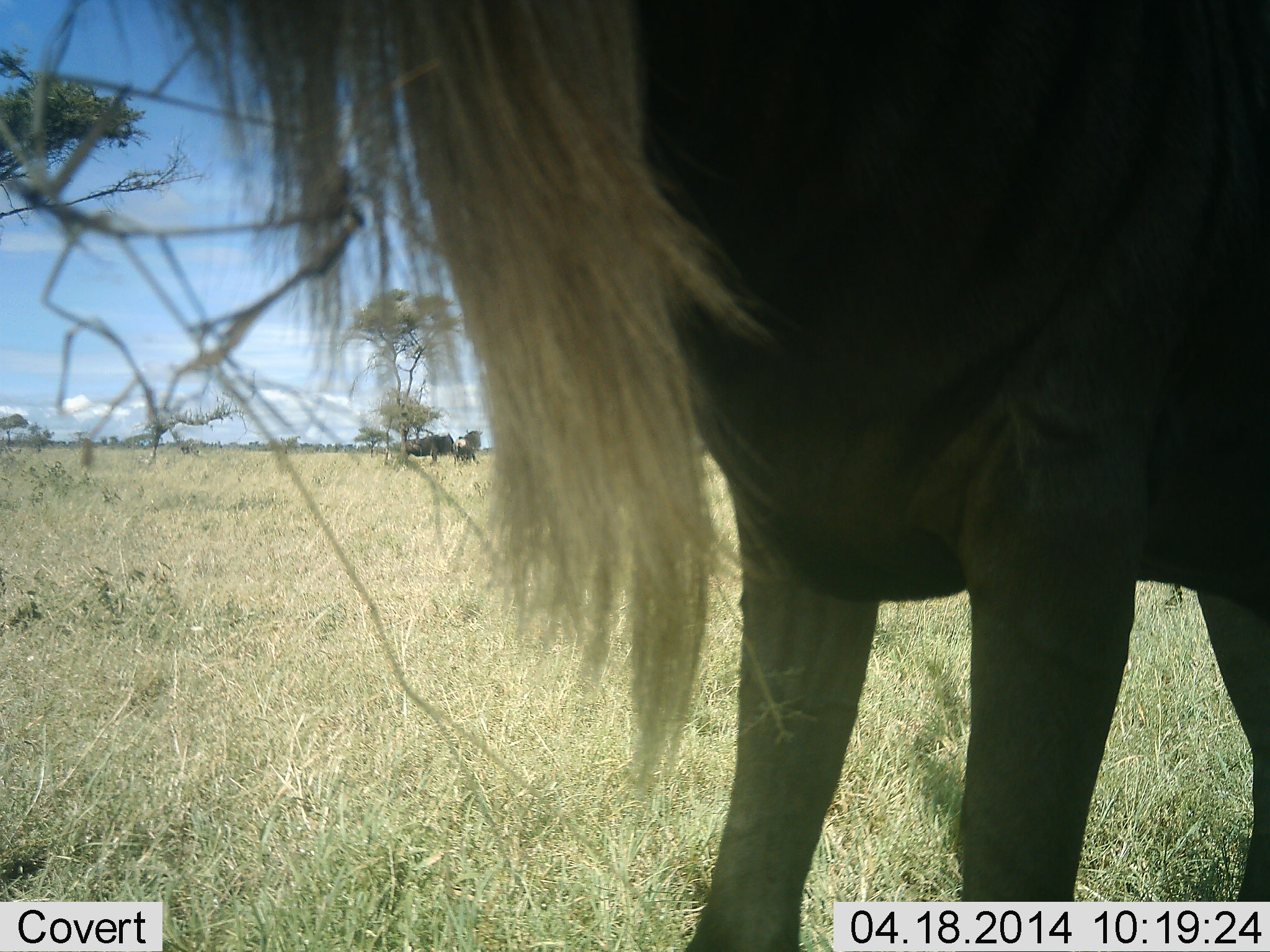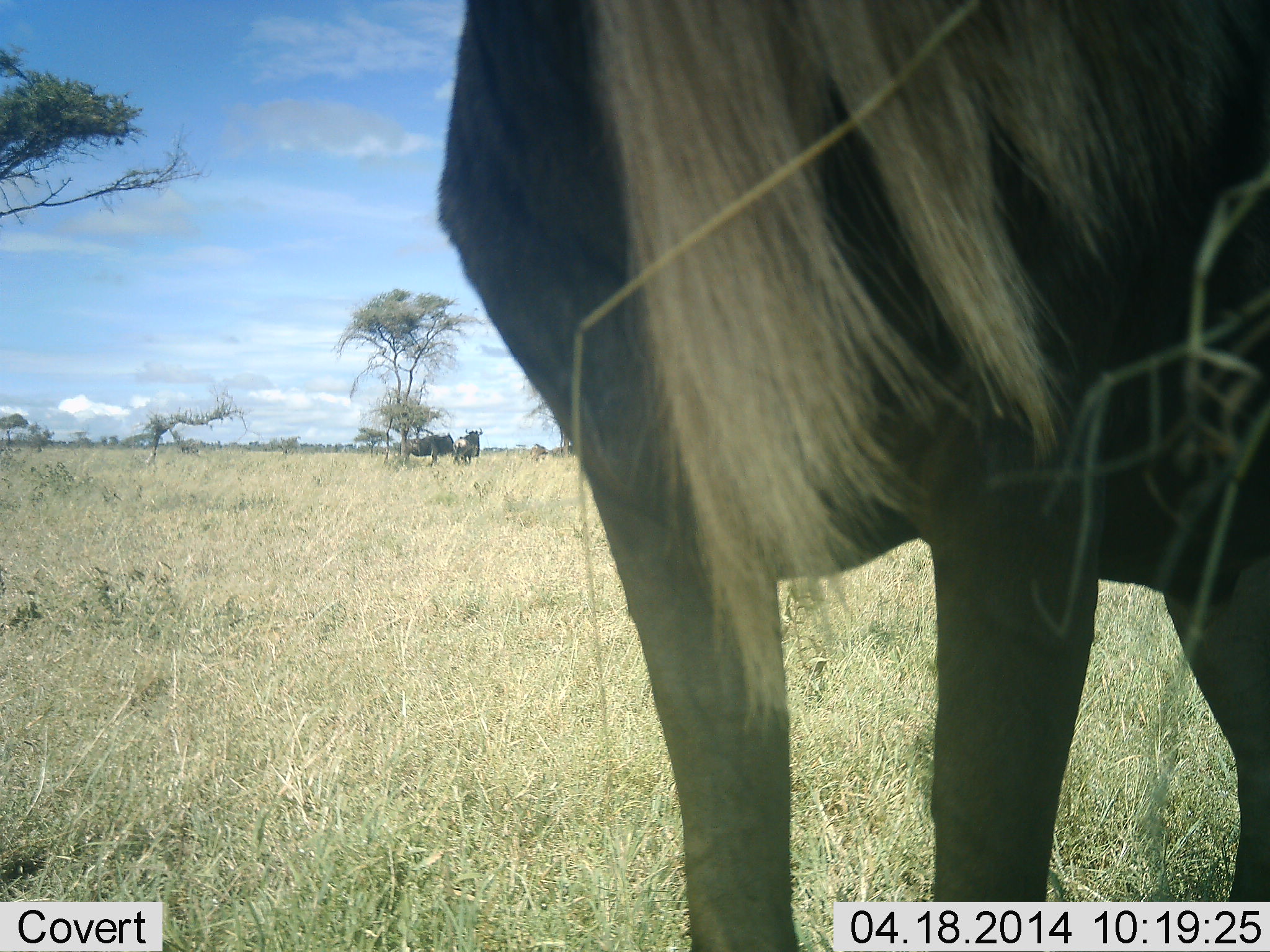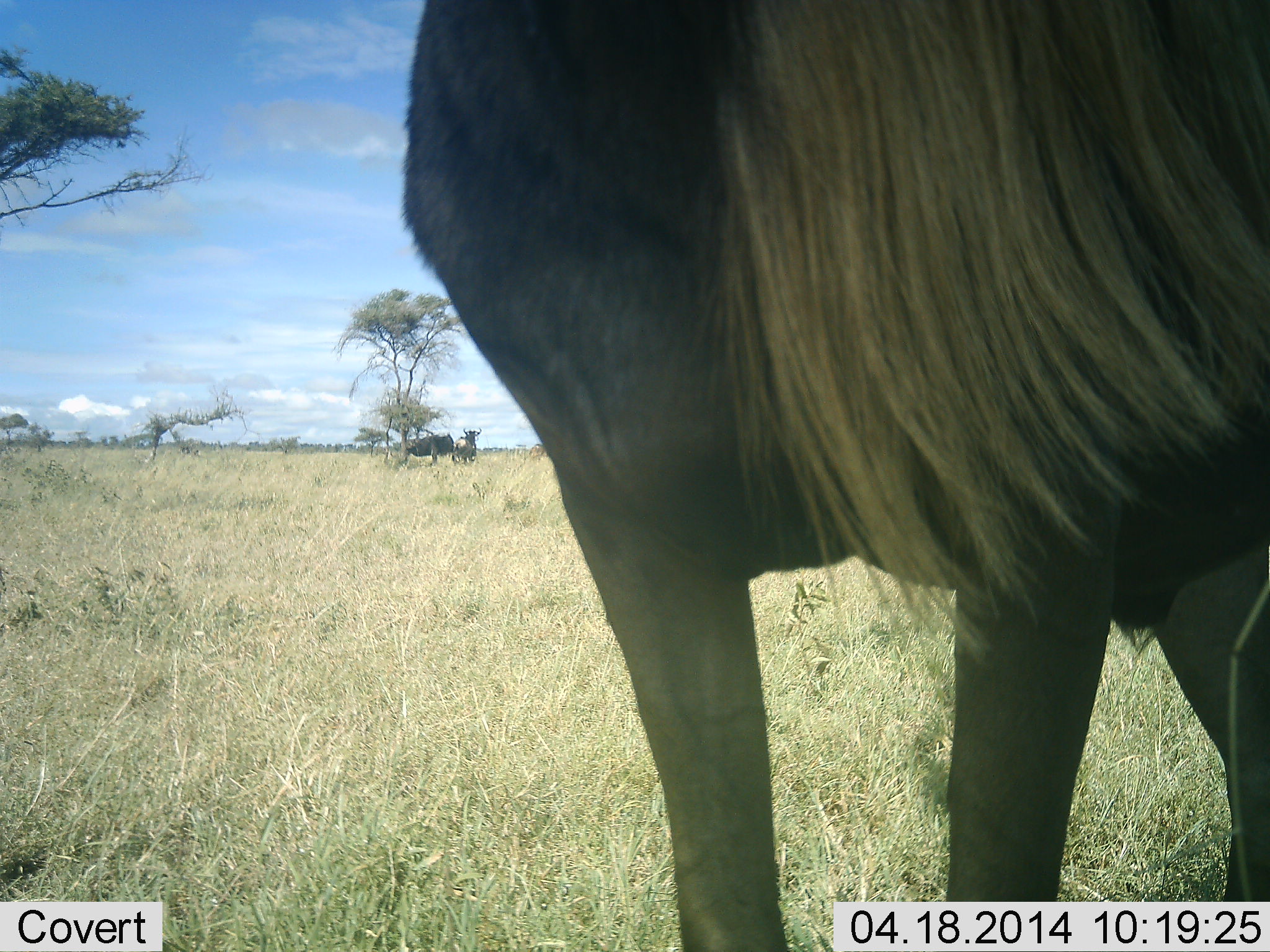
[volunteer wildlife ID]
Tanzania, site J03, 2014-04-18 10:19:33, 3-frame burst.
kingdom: Animalia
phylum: Chordata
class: Mammalia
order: Artiodactyla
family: Bovidae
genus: Connochaetes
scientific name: Connochaetes taurinus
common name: blue wildebeest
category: wildebeest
Wildebeest (blue wildebeest) (Connochaetes taurinus), count 3. Behavior (volunteer vote fractions): standing 90%, resting 20%, moving 0%, interacting 0%. Young present (vote fraction): 0%. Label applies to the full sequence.